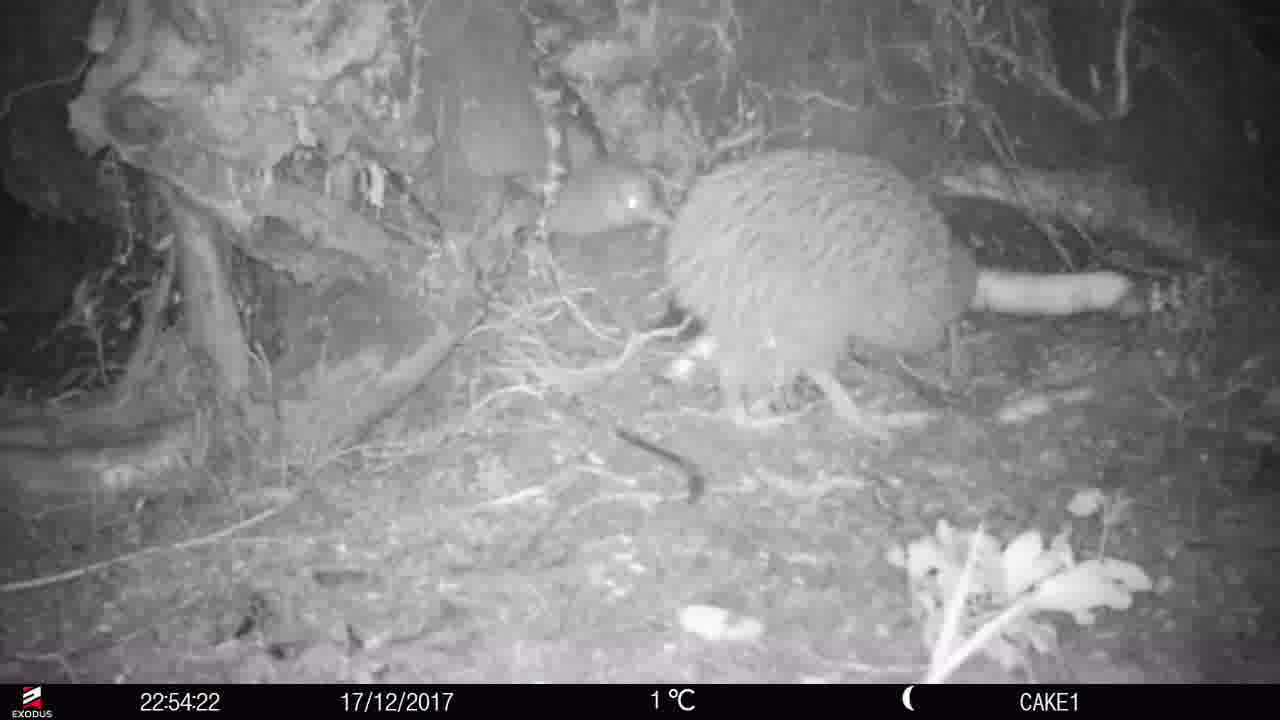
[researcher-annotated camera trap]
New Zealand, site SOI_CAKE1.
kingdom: Animalia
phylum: Chordata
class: Aves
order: Apterygiformes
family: Apterygidae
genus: Apteryx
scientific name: Apteryx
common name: kiwi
Kiwi (Apteryx).